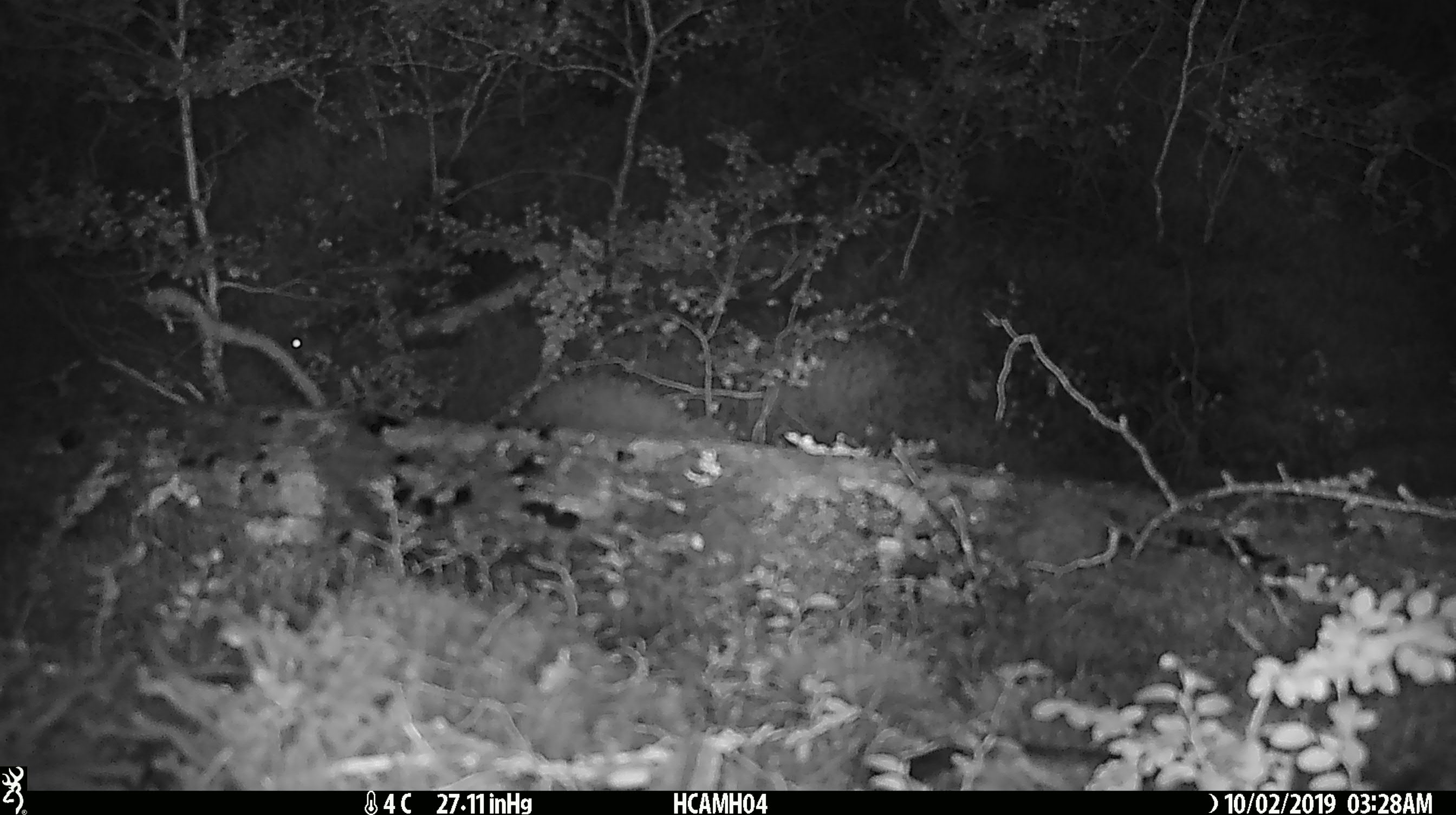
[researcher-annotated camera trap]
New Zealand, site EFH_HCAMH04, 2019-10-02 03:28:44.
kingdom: Animalia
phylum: Chordata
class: Mammalia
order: Rodentia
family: Muridae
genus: Mus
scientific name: Mus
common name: mouse